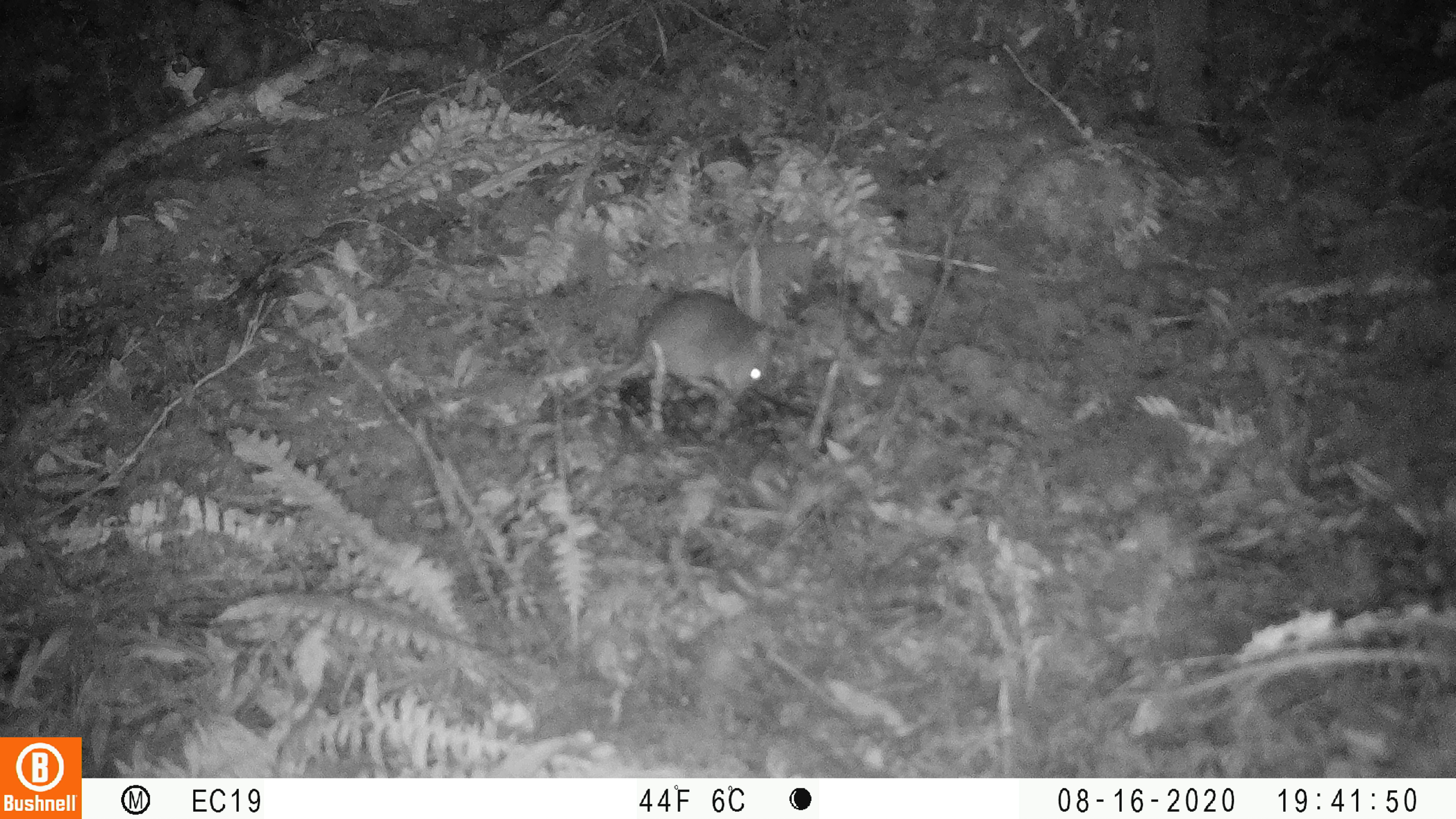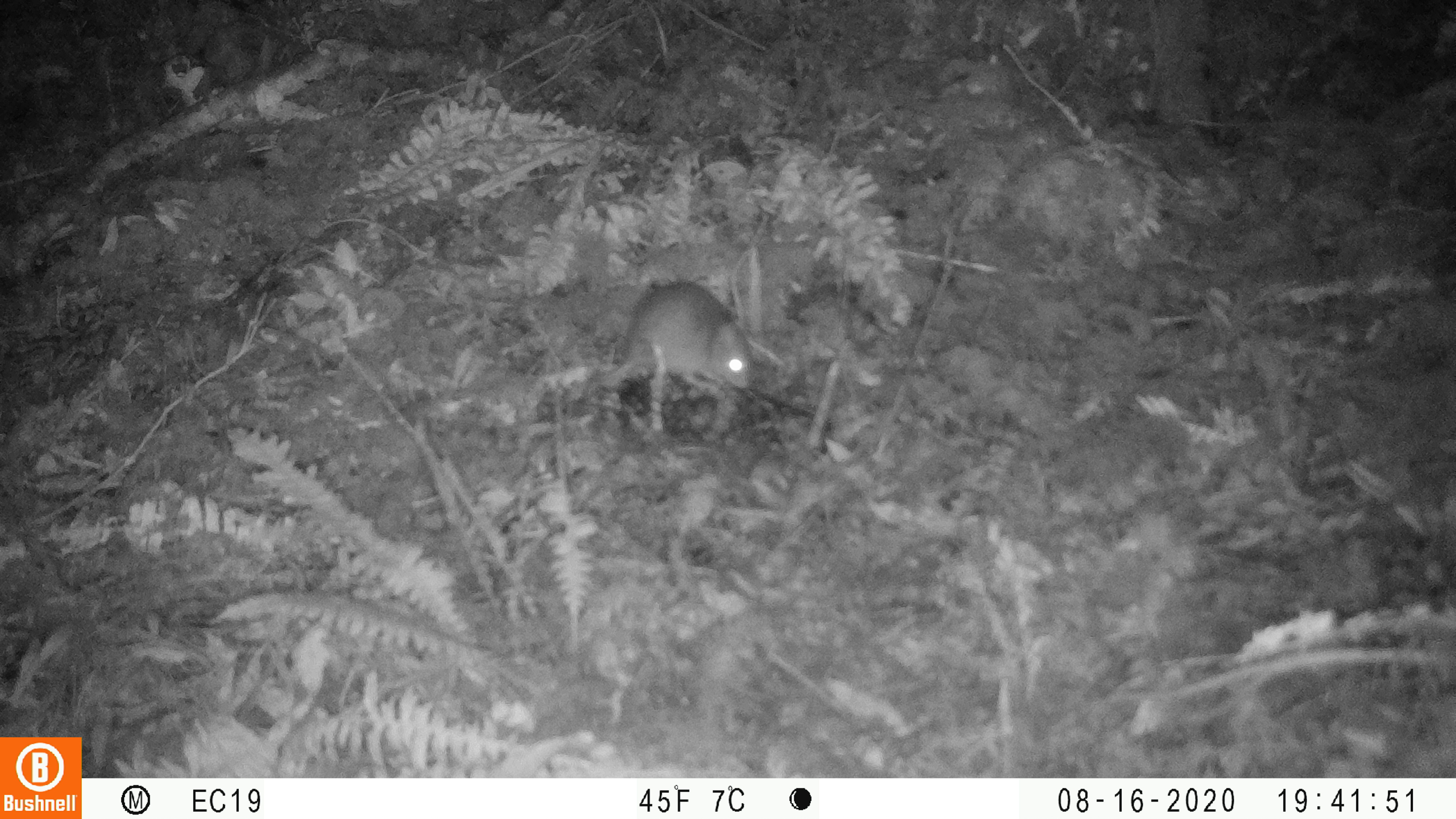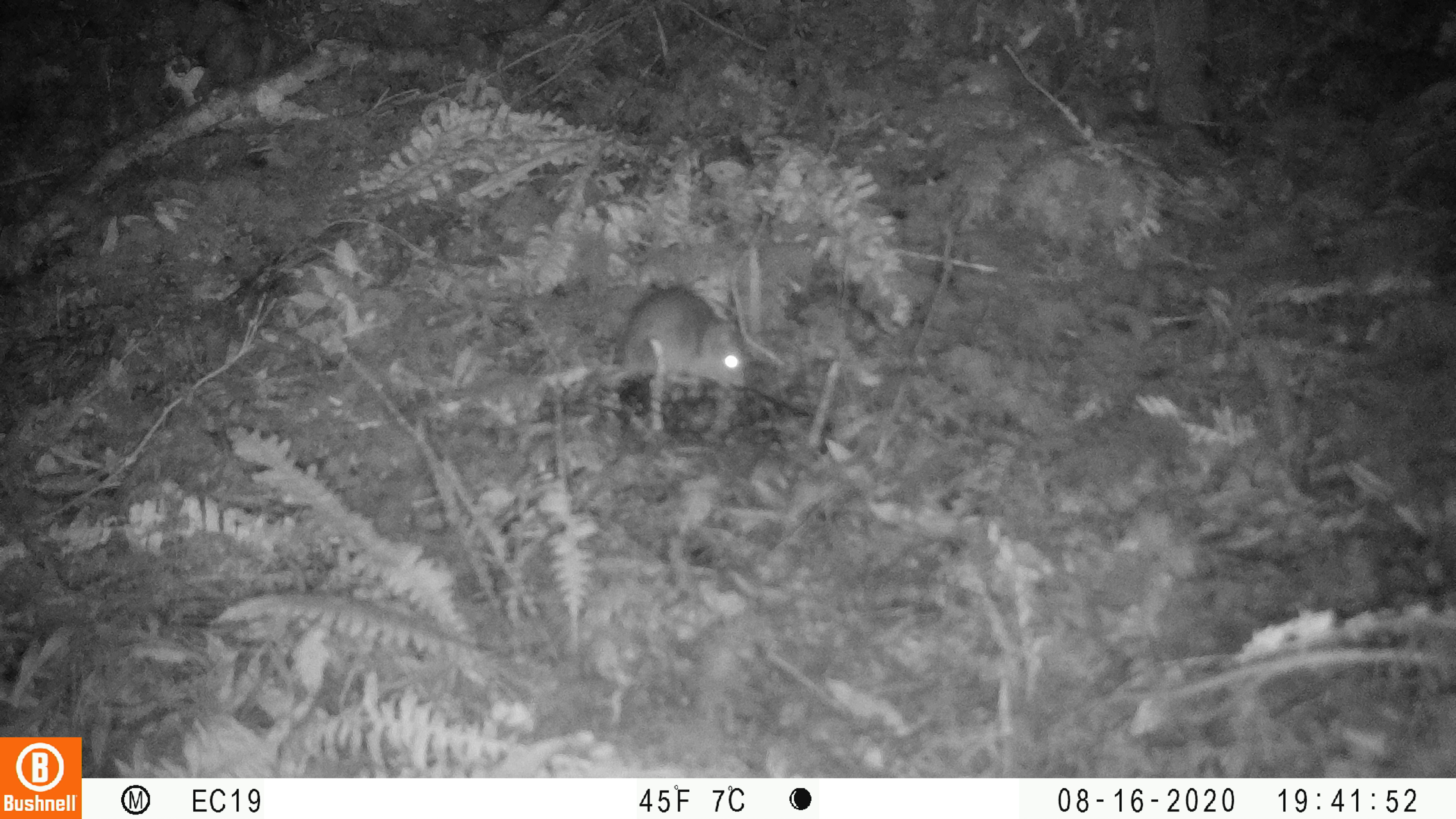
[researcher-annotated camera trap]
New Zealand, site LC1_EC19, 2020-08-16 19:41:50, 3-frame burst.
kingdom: Animalia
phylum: Chordata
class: Mammalia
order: Rodentia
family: Muridae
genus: Rattus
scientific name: Rattus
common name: rat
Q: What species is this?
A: Rat (Rattus).